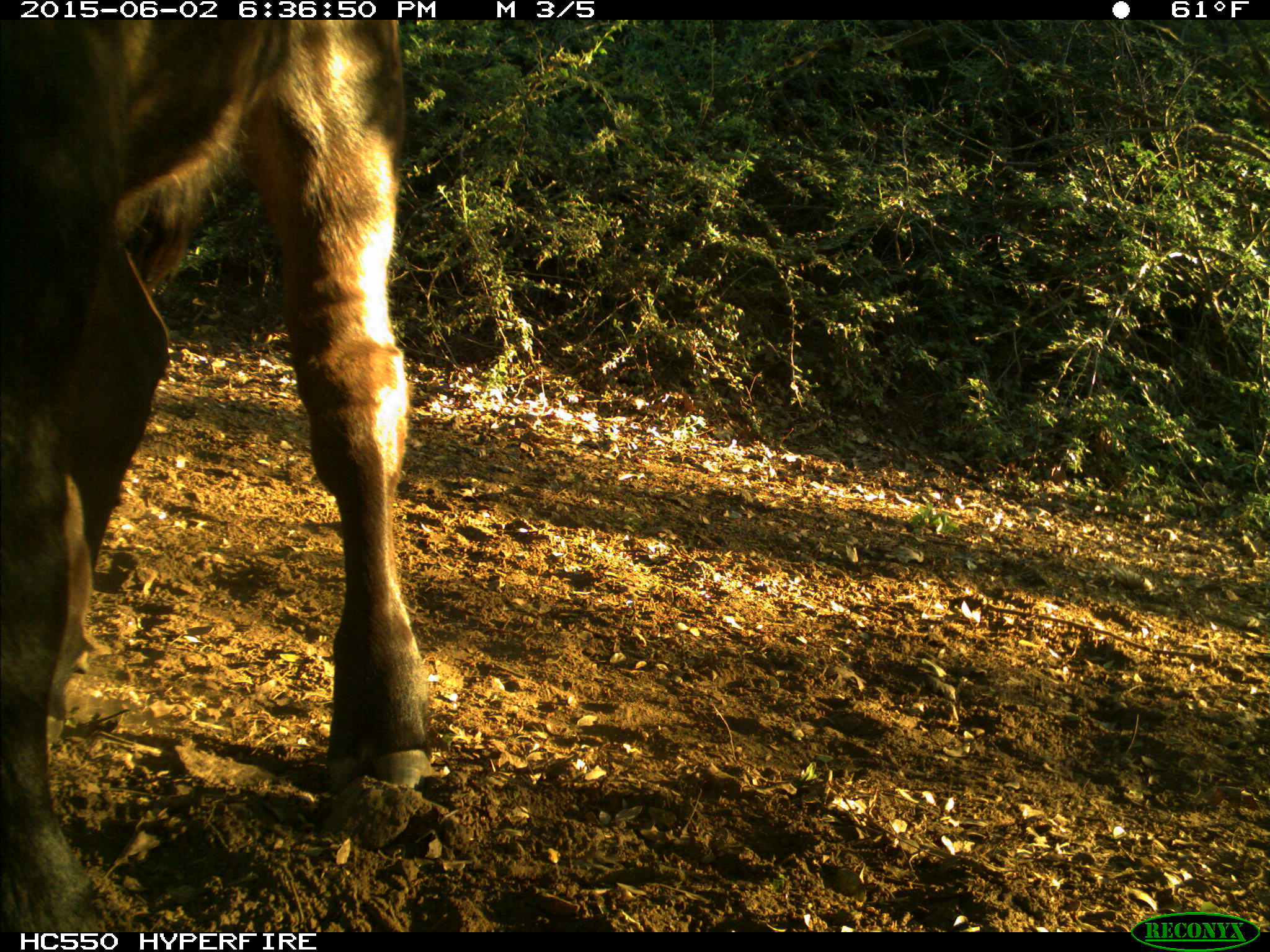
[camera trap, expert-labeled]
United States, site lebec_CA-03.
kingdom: Animalia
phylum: Chordata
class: Mammalia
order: Artiodactyla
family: Bovidae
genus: Bos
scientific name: Bos taurus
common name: domestic cow